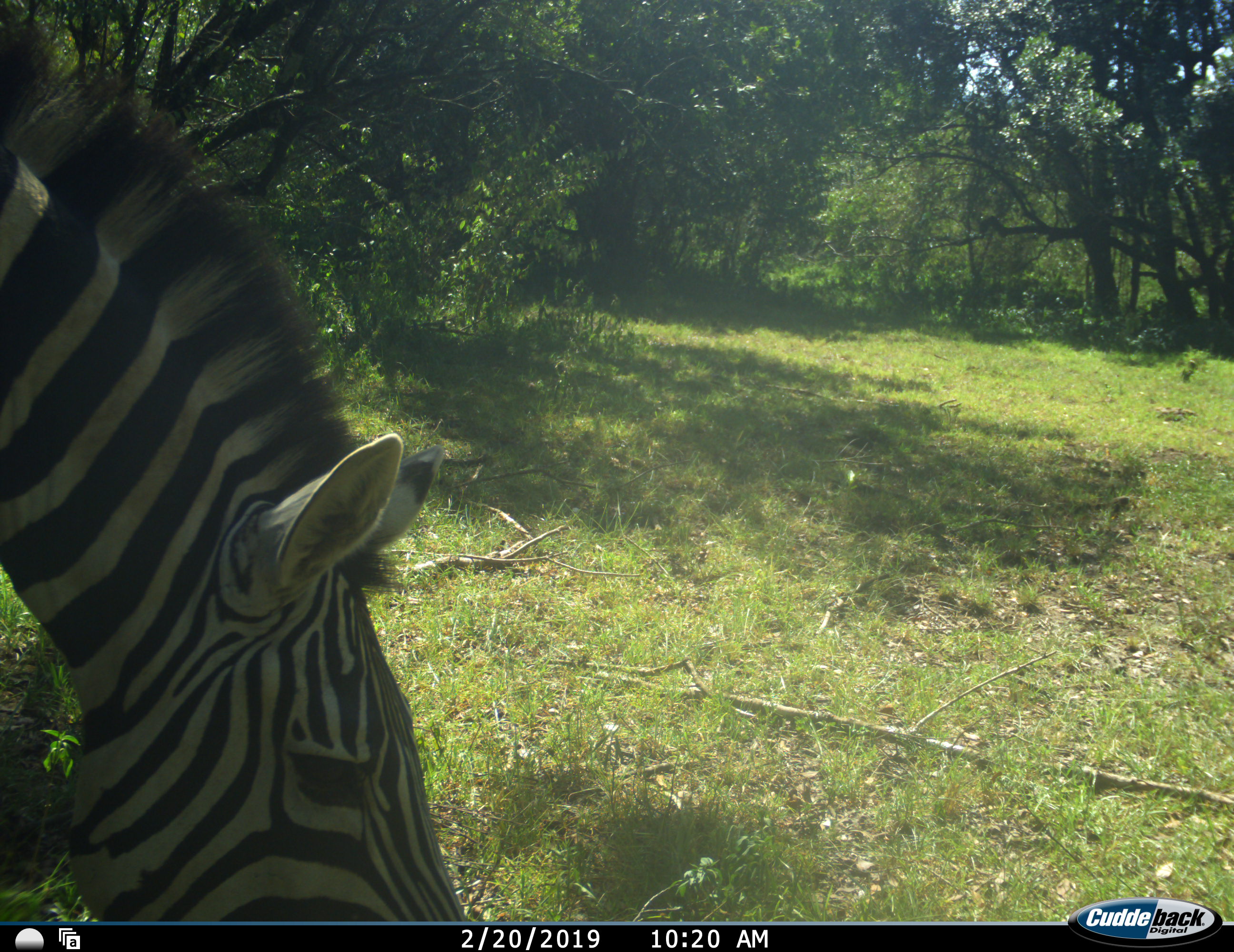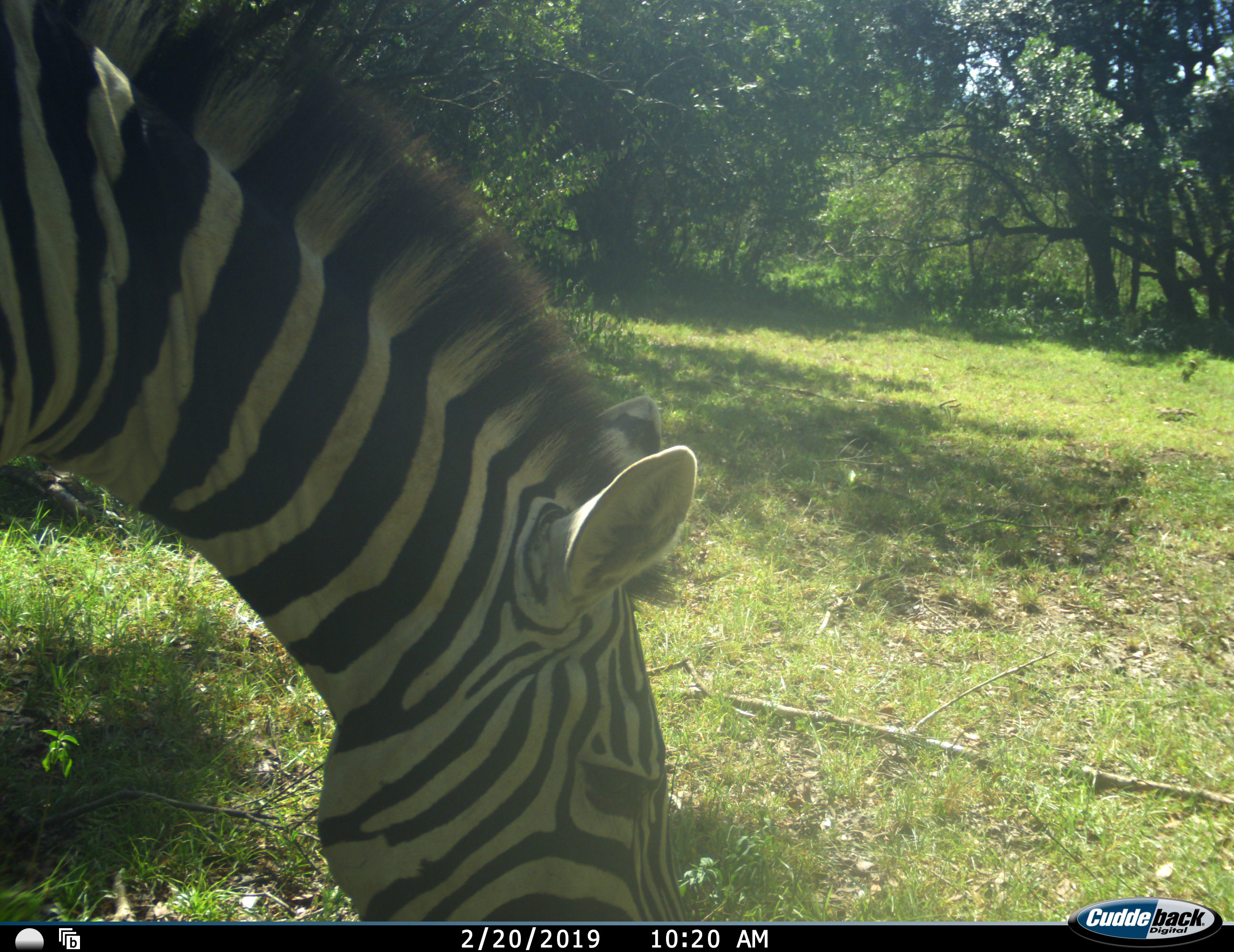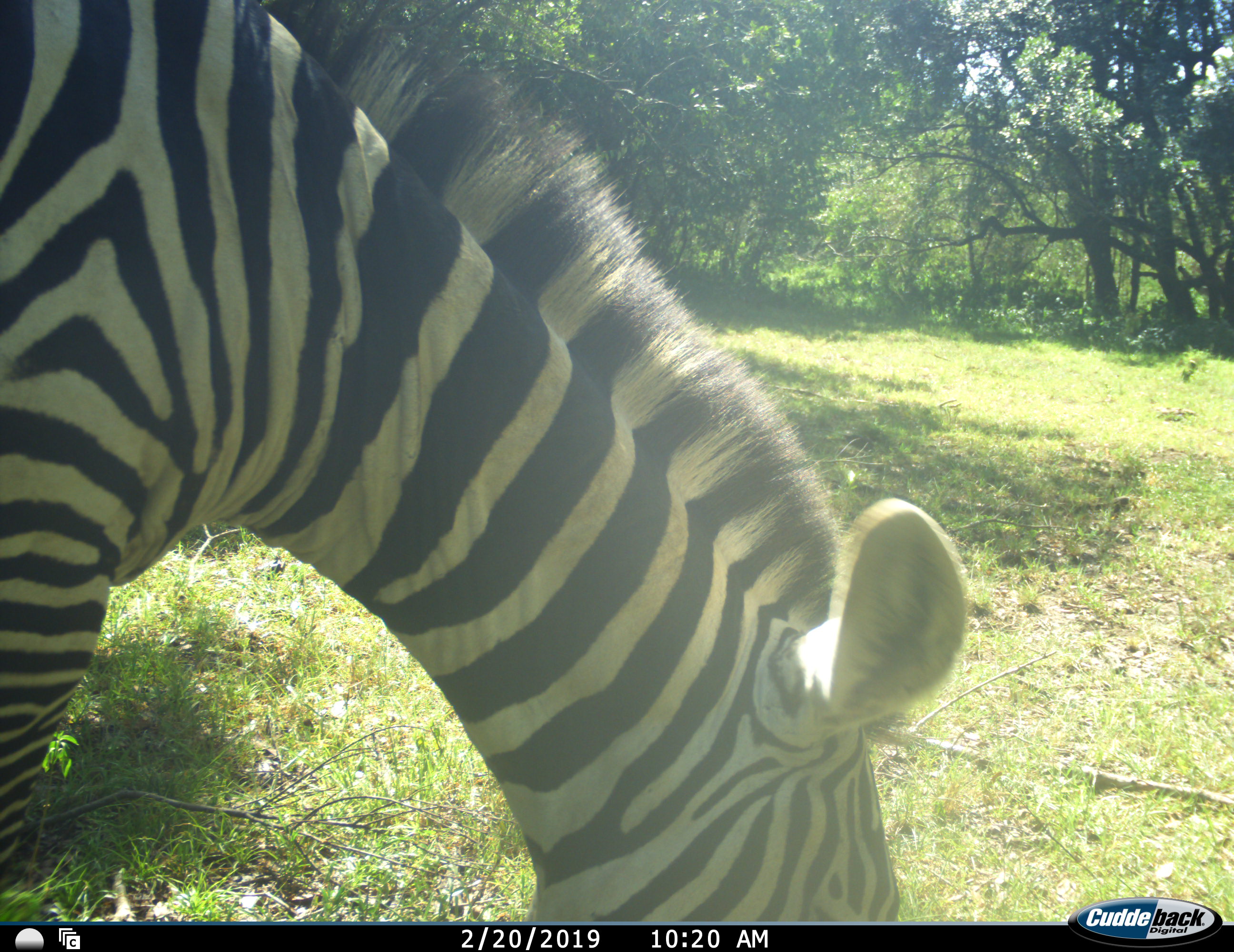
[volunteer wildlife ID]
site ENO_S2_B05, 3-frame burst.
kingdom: Animalia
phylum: Chordata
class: Mammalia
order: Perissodactyla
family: Equidae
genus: Equus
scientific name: Equus quagga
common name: plains zebra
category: zebraplains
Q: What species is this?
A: Zebraplains (plains zebra) (Equus quagga).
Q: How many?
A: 1.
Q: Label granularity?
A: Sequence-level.